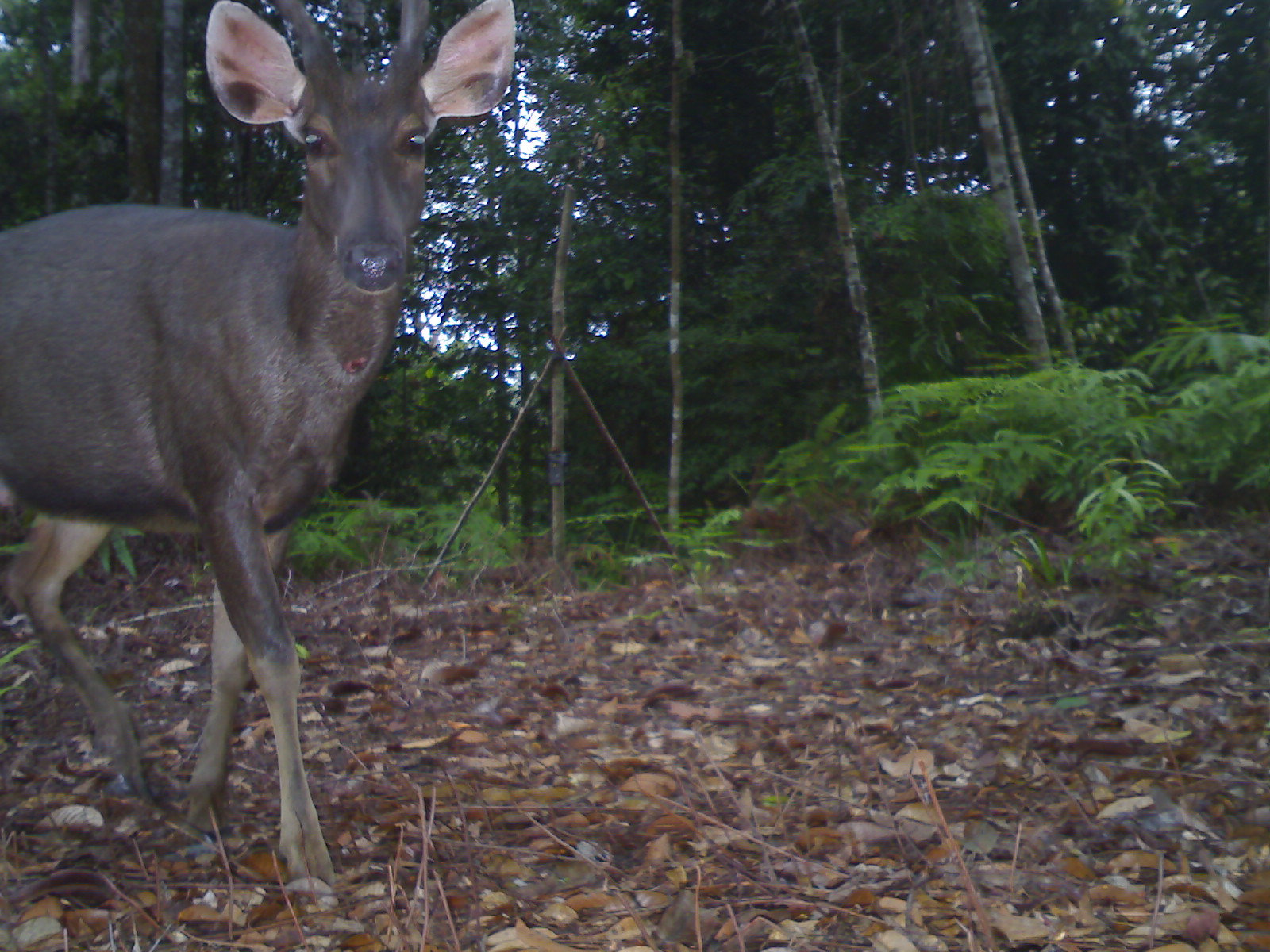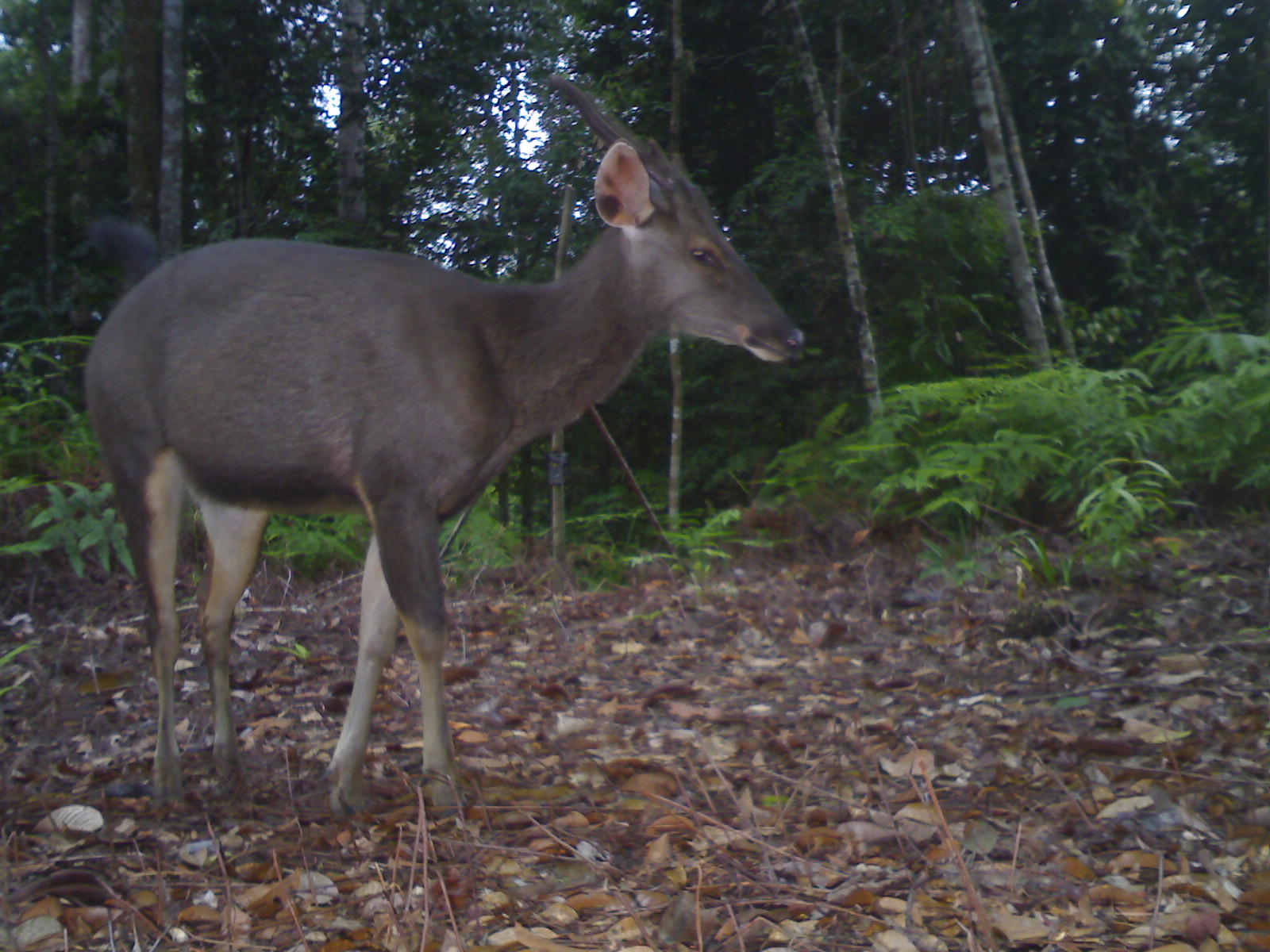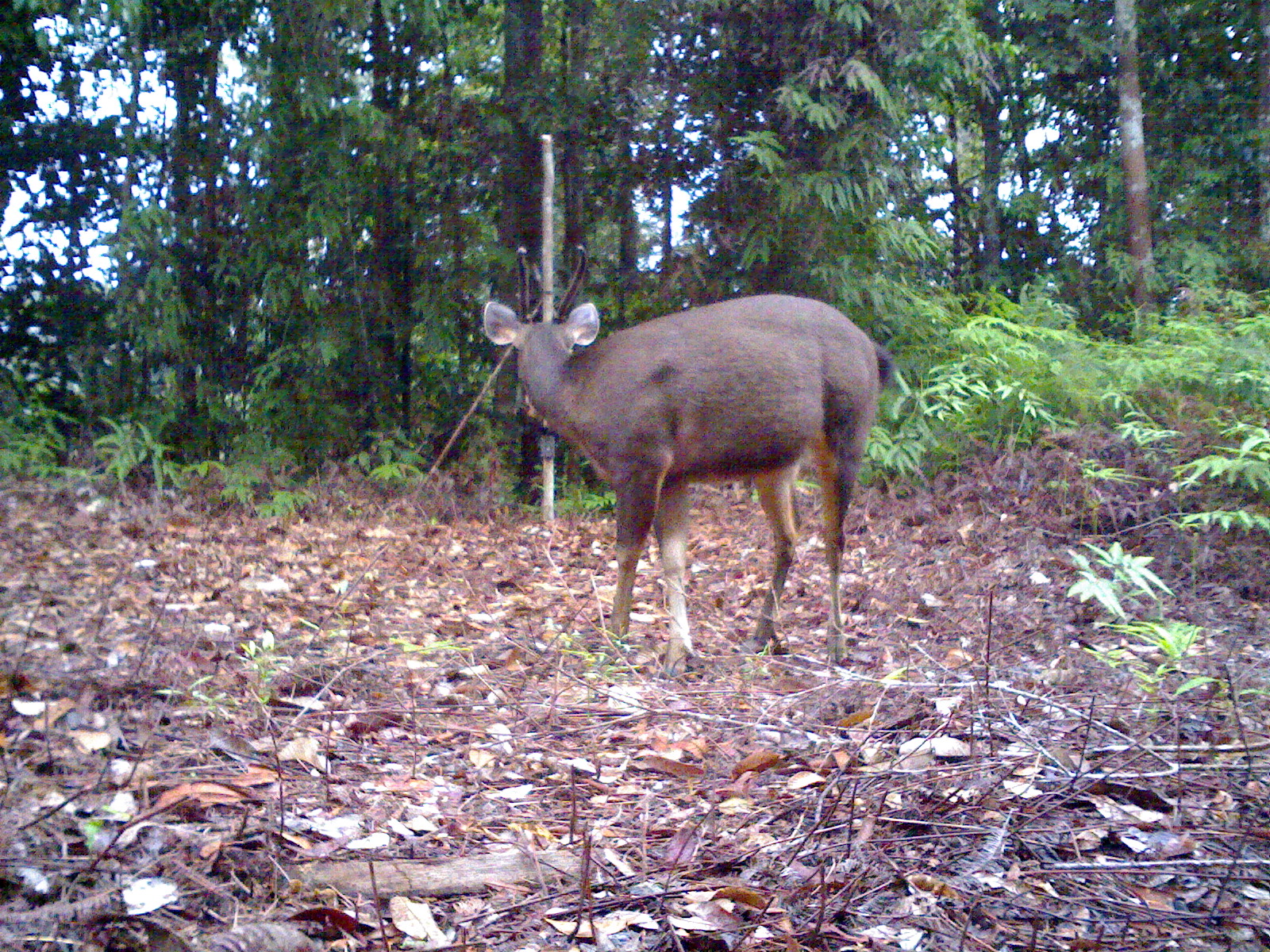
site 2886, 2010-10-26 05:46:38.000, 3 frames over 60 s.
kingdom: Animalia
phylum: Chordata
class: Mammalia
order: Artiodactyla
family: Cervidae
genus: Rusa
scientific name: Rusa unicolor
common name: sambar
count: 1